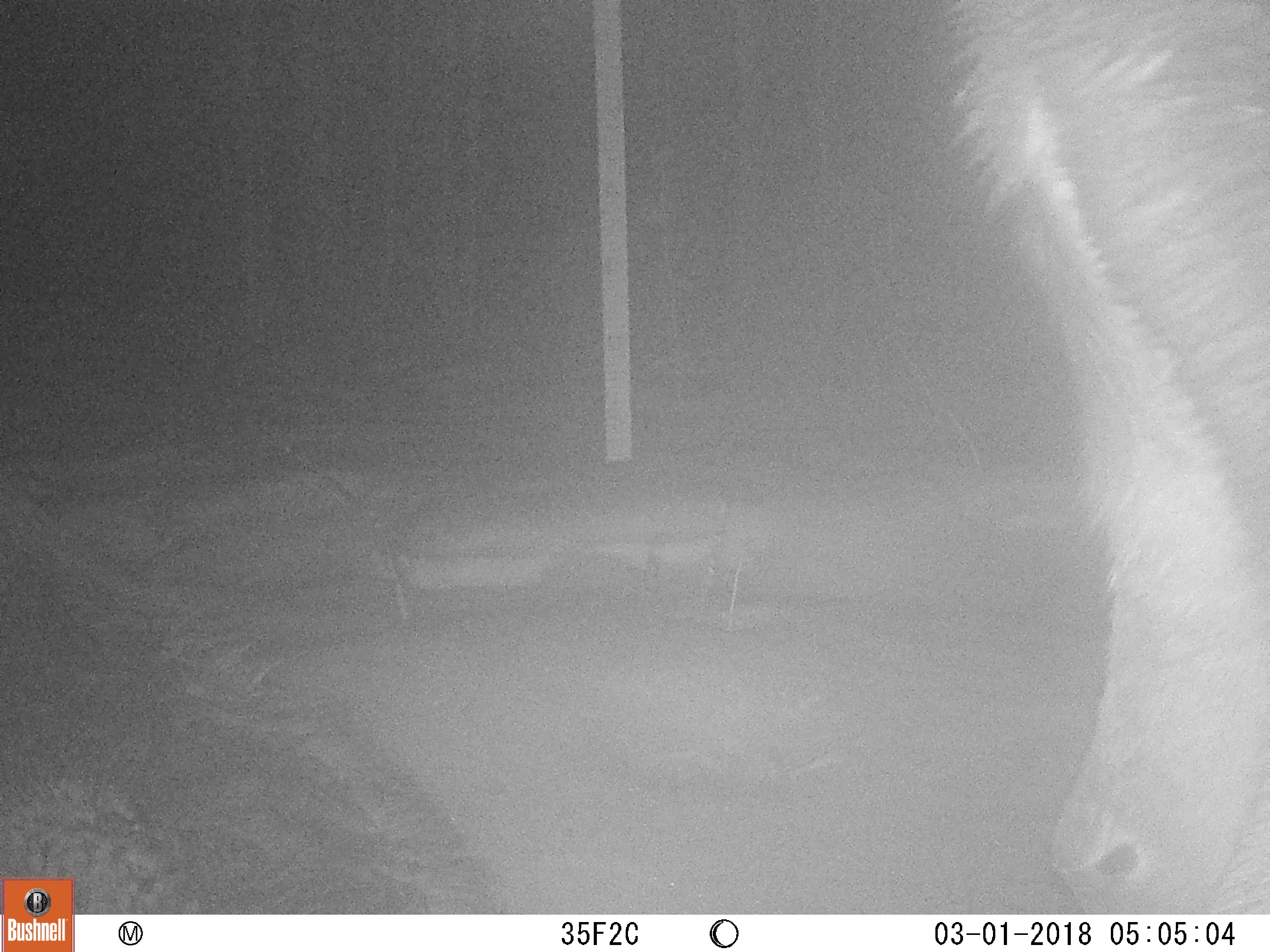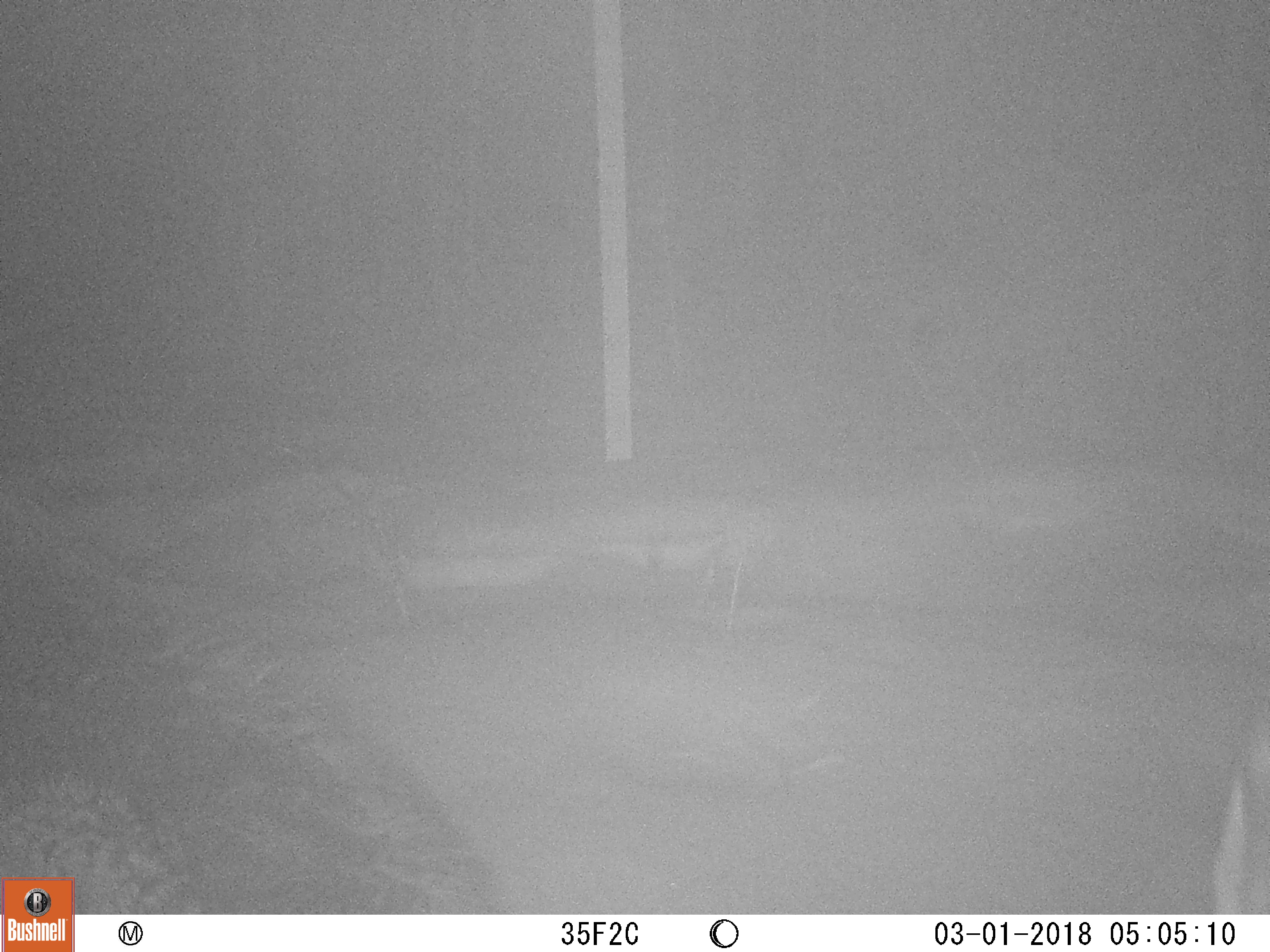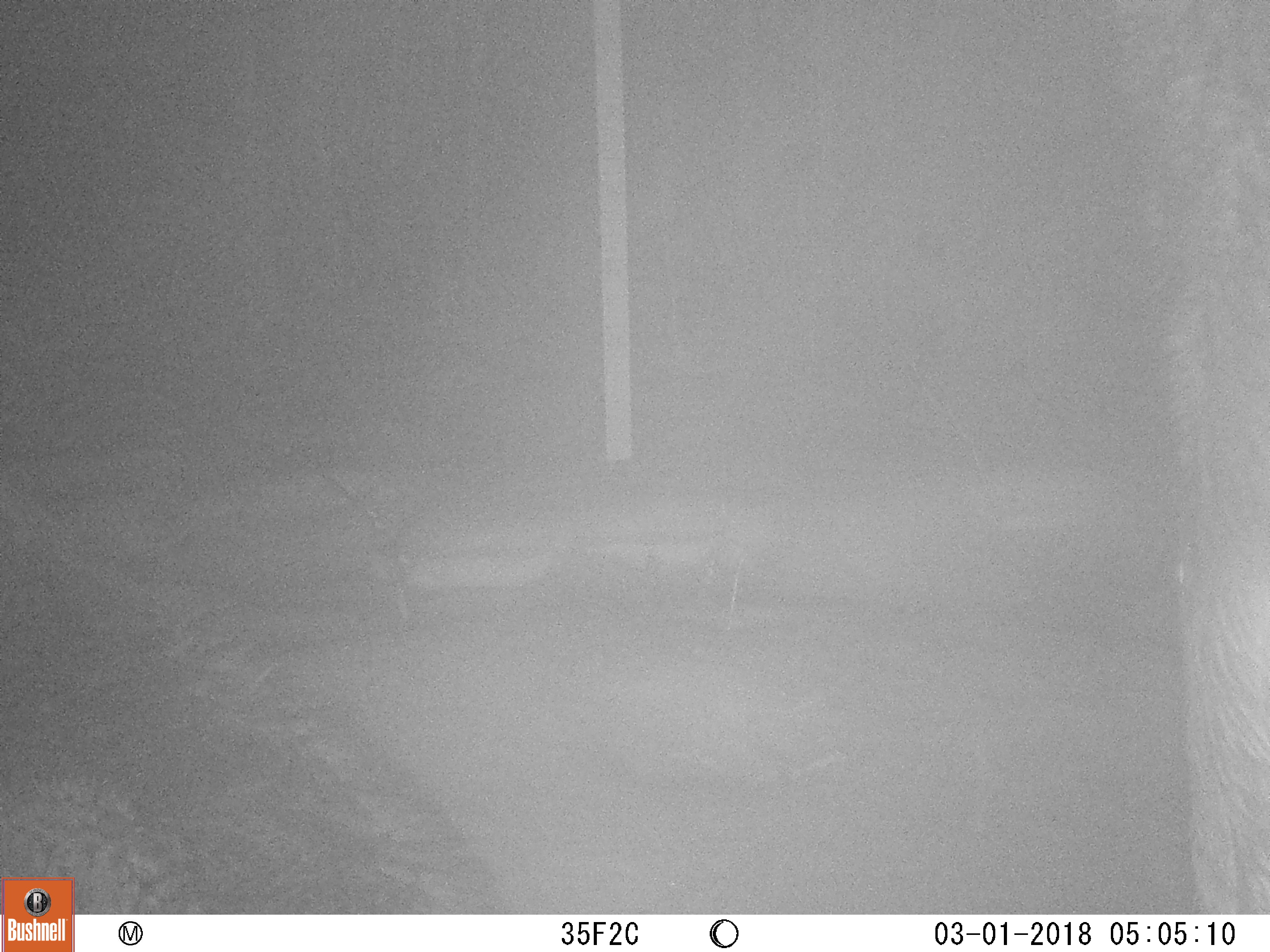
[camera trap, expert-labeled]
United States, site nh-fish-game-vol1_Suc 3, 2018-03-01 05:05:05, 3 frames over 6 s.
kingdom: Animalia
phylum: Chordata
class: Mammalia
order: Artiodactyla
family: Cervidae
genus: Alces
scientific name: Alces alces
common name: moose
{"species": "moose (Alces alces)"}